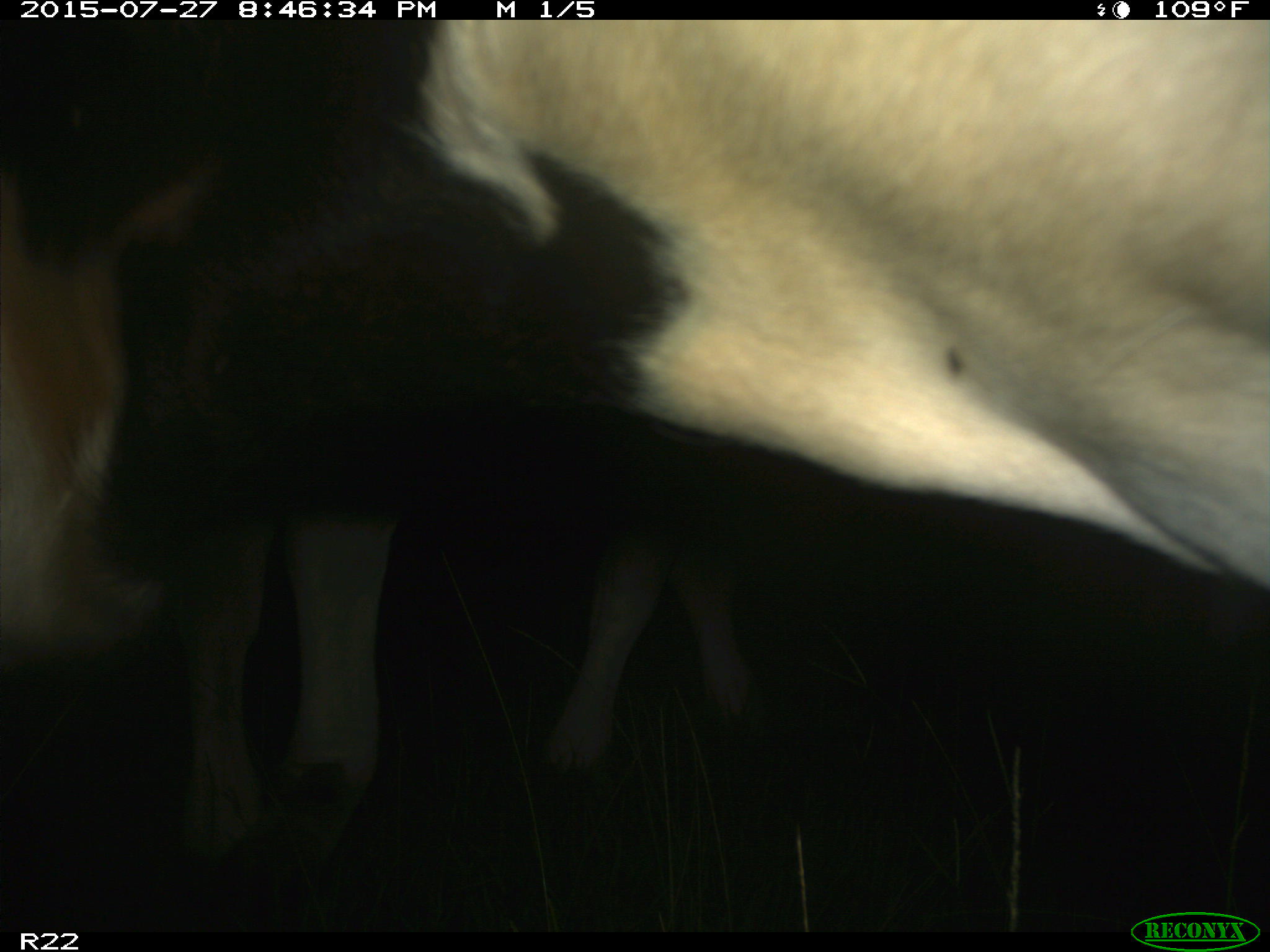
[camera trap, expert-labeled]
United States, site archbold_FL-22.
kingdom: Animalia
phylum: Chordata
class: Mammalia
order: Artiodactyla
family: Bovidae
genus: Bos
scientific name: Bos taurus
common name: domestic cow